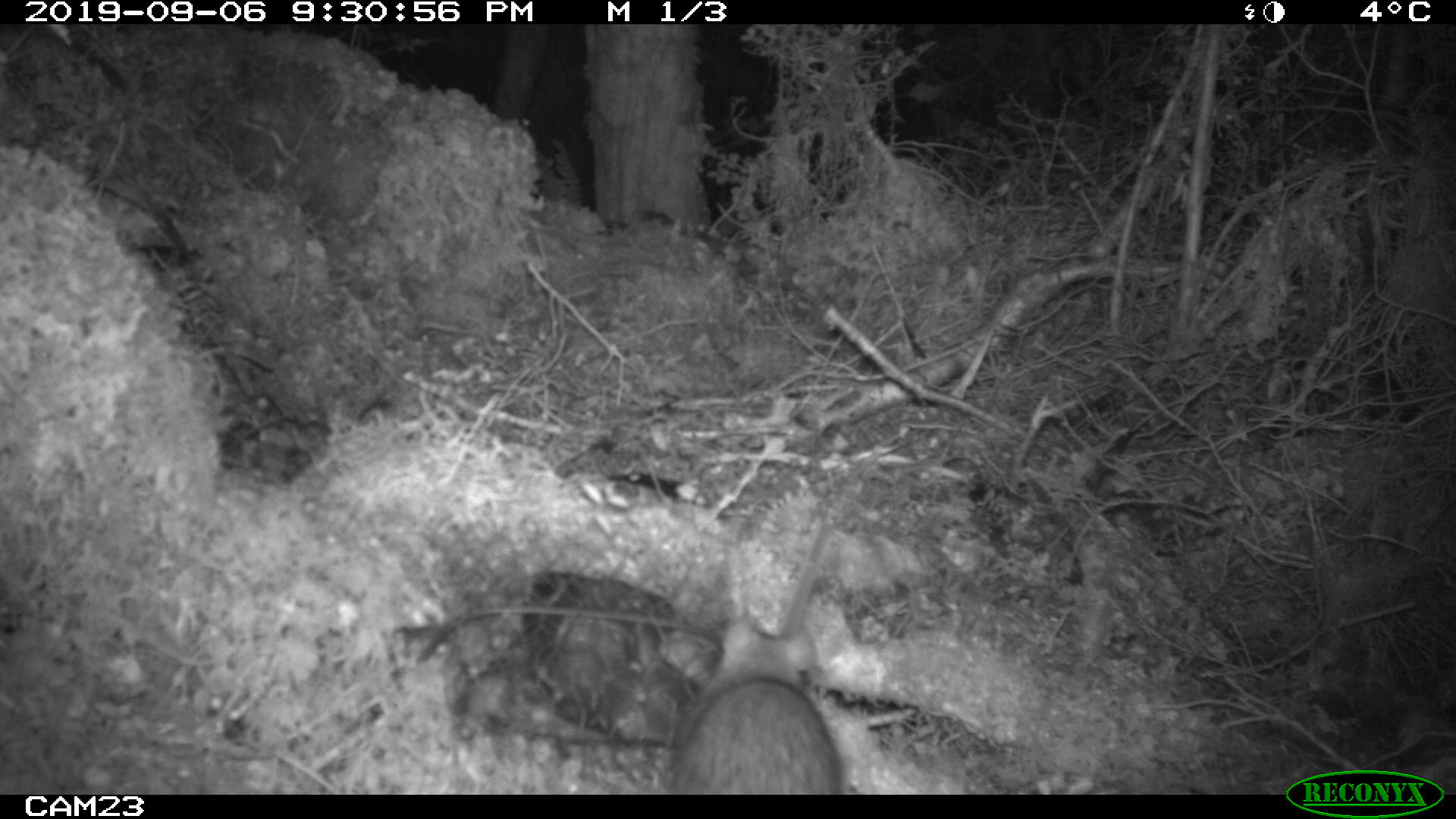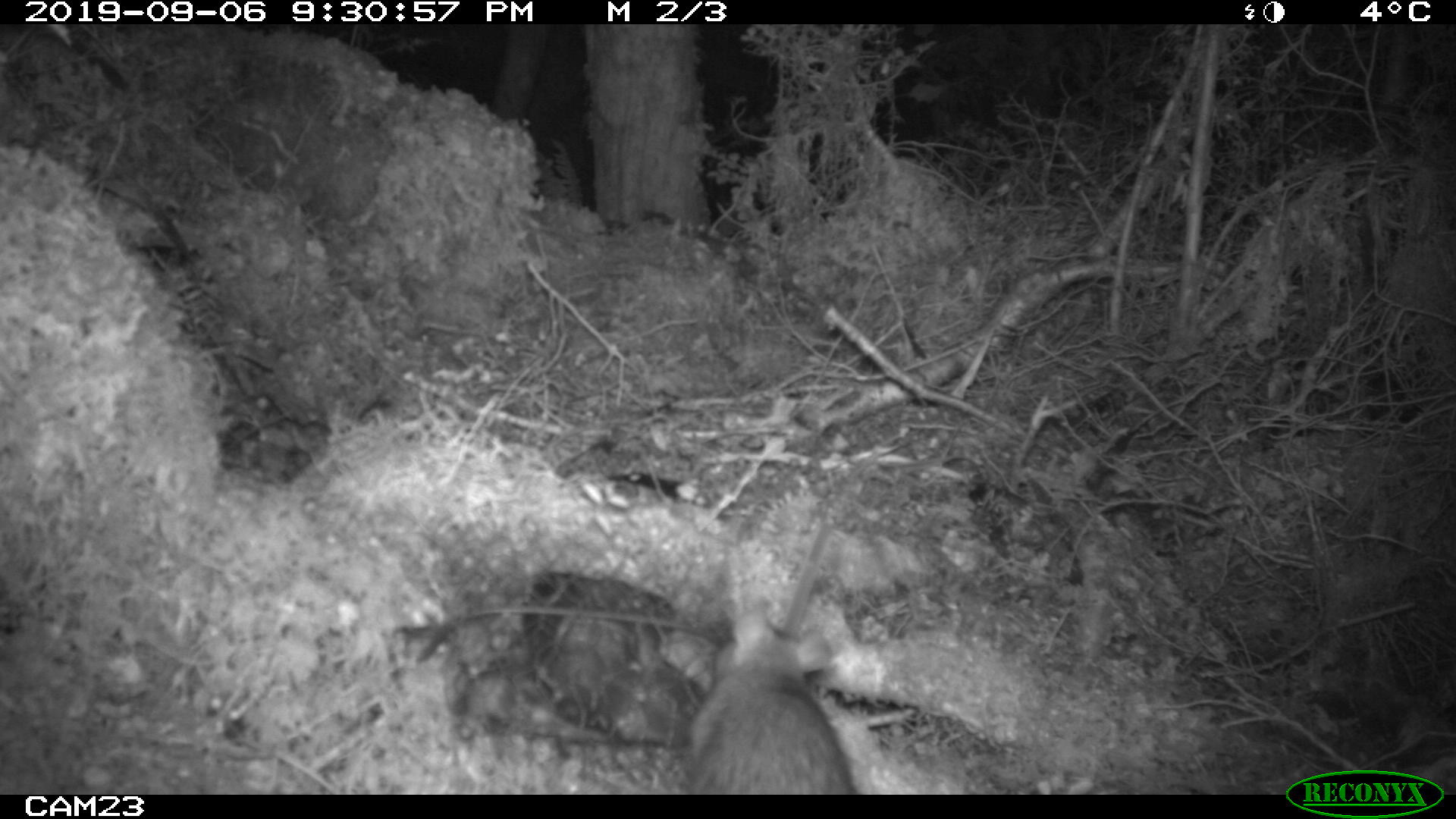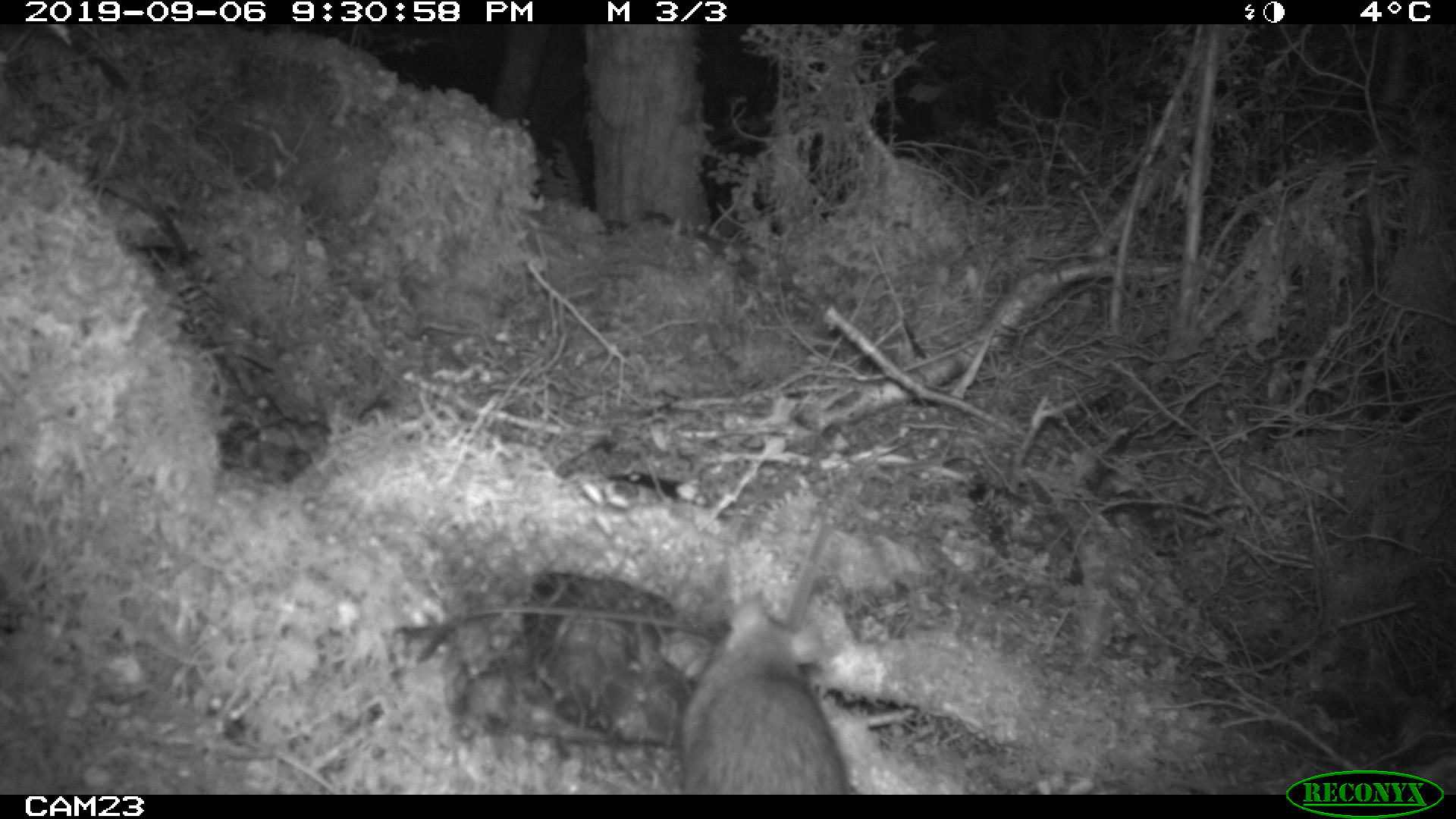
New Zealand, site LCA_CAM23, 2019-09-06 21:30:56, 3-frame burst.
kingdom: Animalia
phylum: Chordata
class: Mammalia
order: Rodentia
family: Muridae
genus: Rattus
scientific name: Rattus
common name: rat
Rat (Rattus).